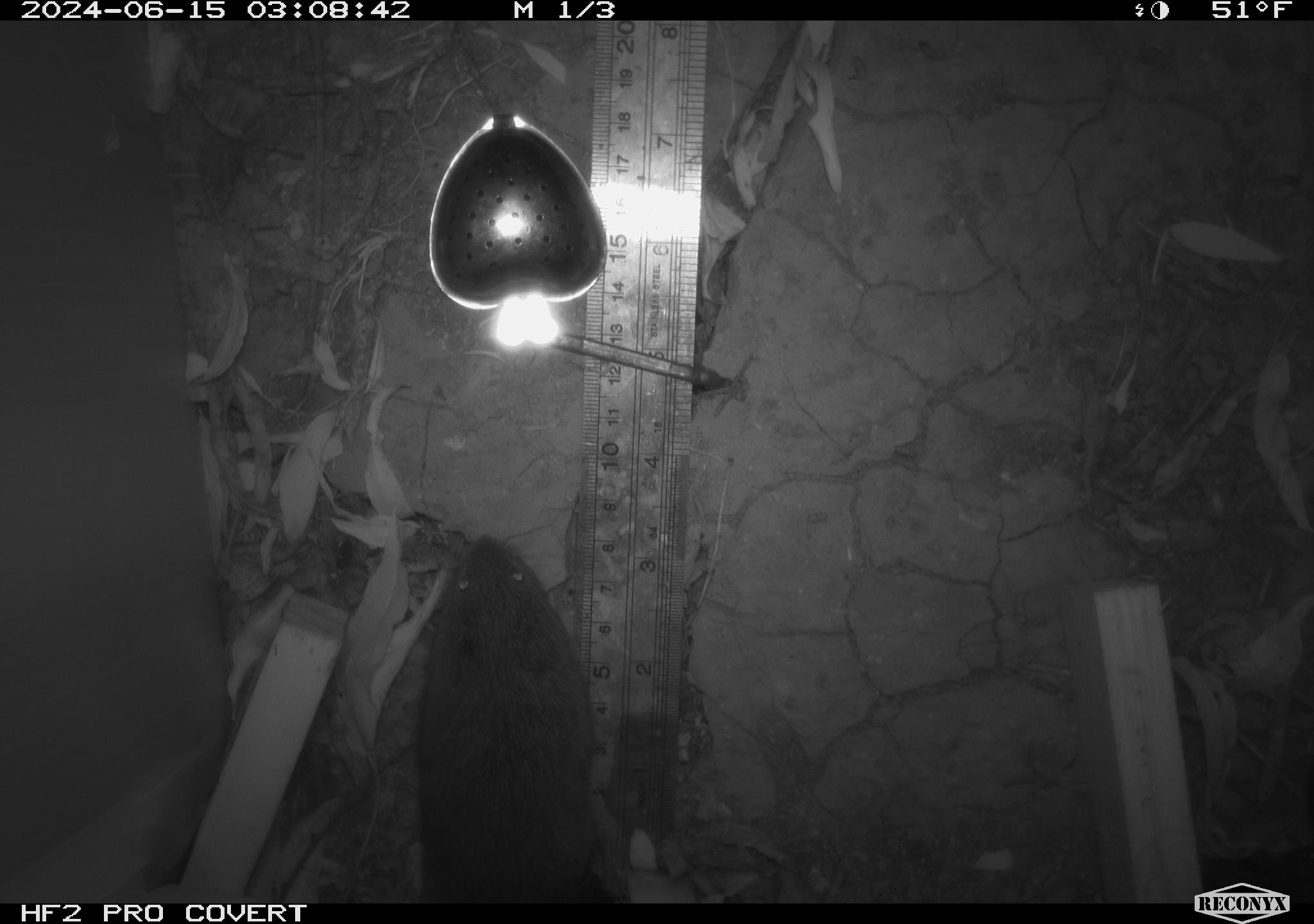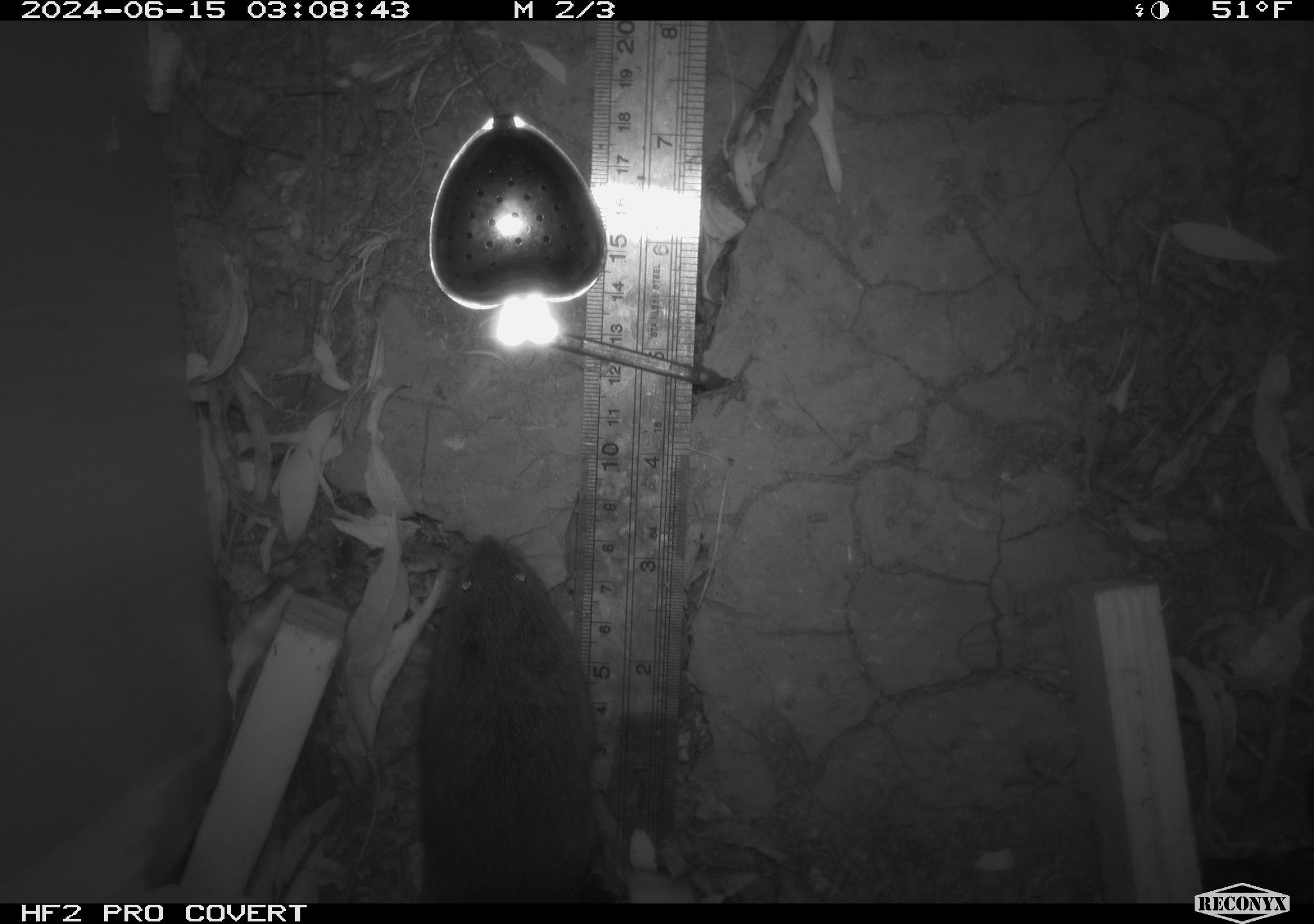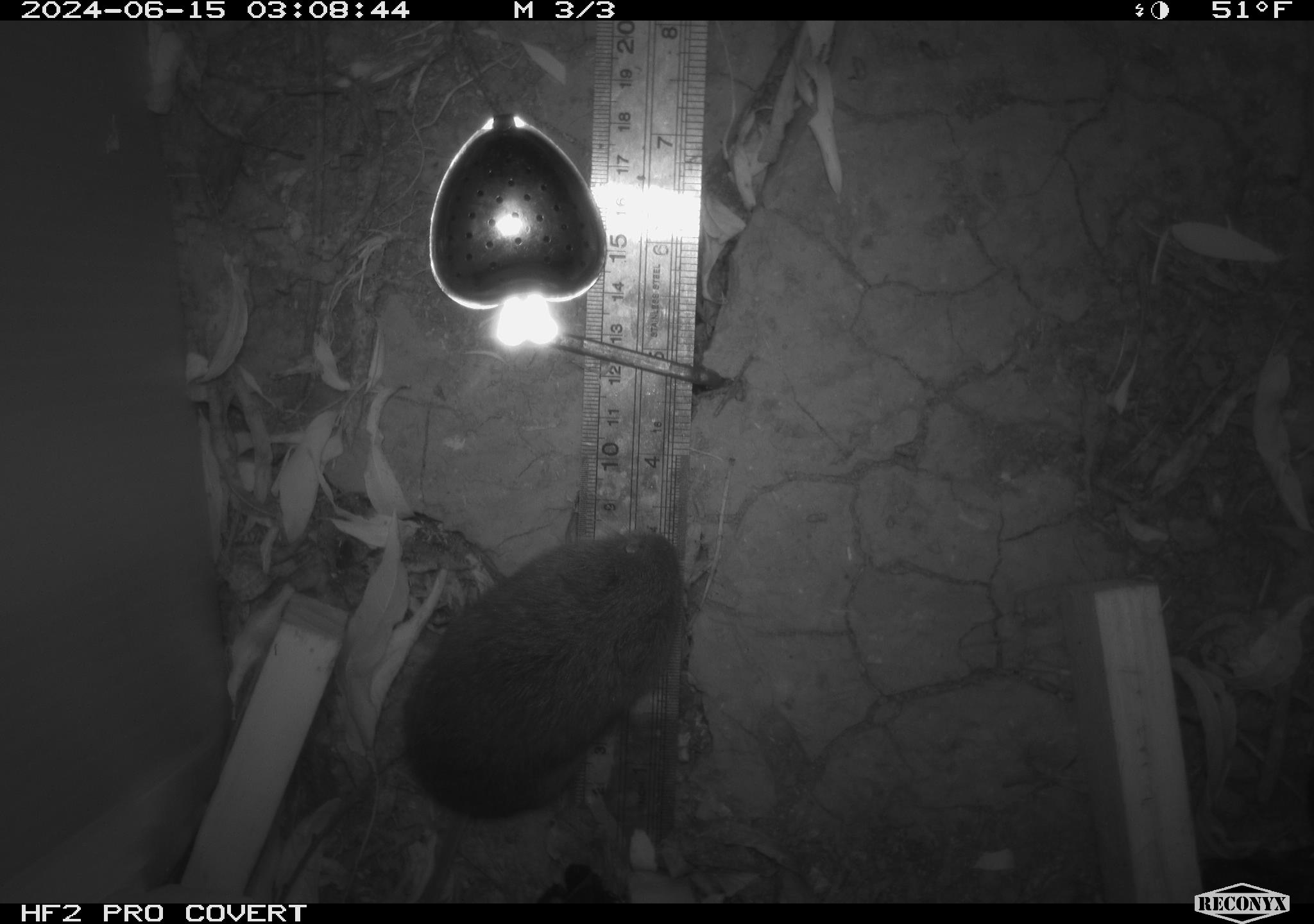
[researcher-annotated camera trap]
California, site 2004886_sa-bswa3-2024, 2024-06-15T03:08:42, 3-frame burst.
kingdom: Animalia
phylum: Chordata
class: Mammalia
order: Rodentia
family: Cricetidae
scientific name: Arvicolinae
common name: voles, lemmings, and muskrats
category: arvicolinae subfamily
Arvicolinae subfamily (voles, lemmings, and muskrats) (Arvicolinae).